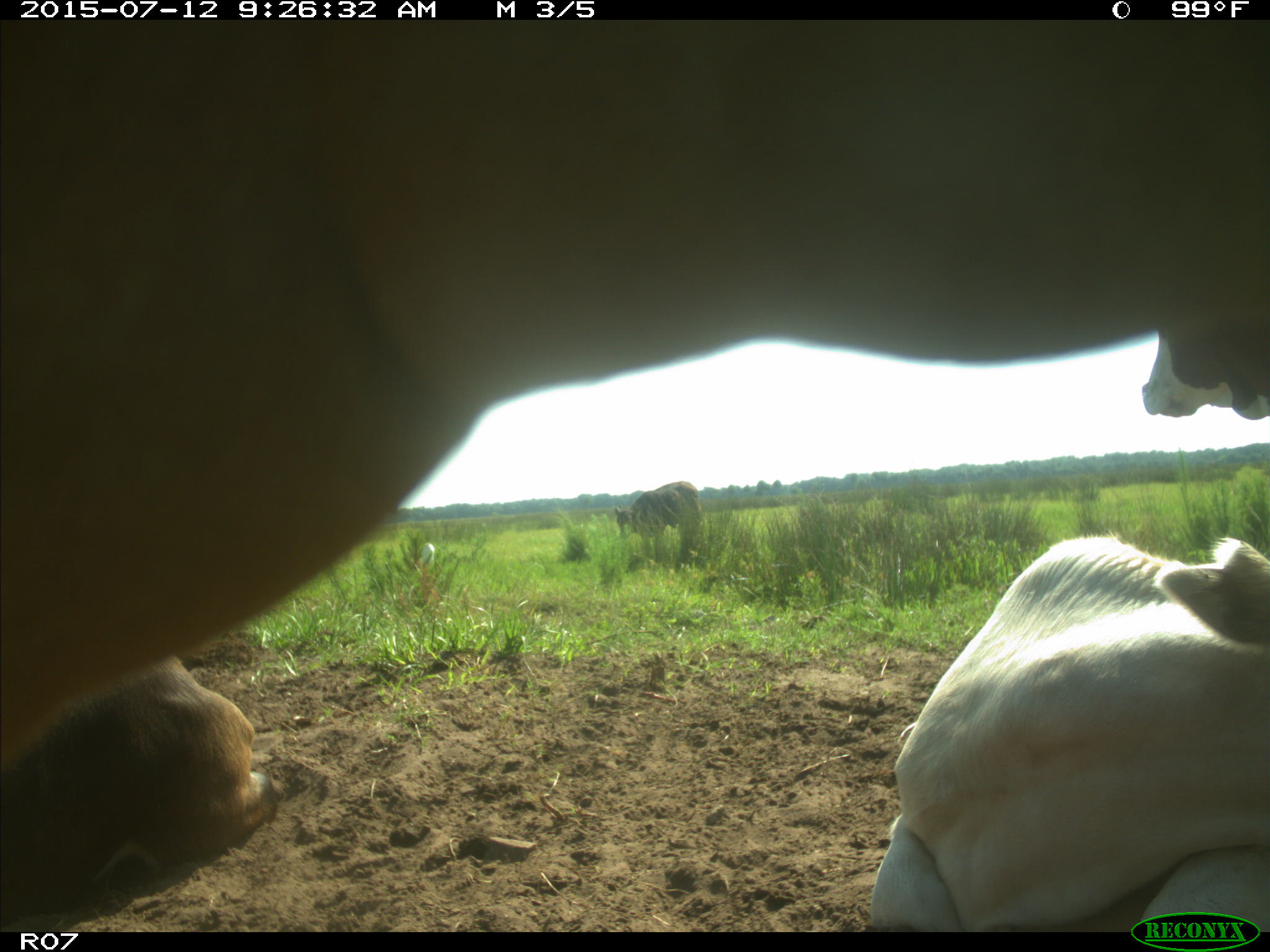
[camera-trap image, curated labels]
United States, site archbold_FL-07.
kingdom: Animalia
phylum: Chordata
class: Mammalia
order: Artiodactyla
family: Bovidae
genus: Bos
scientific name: Bos taurus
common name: domestic cow